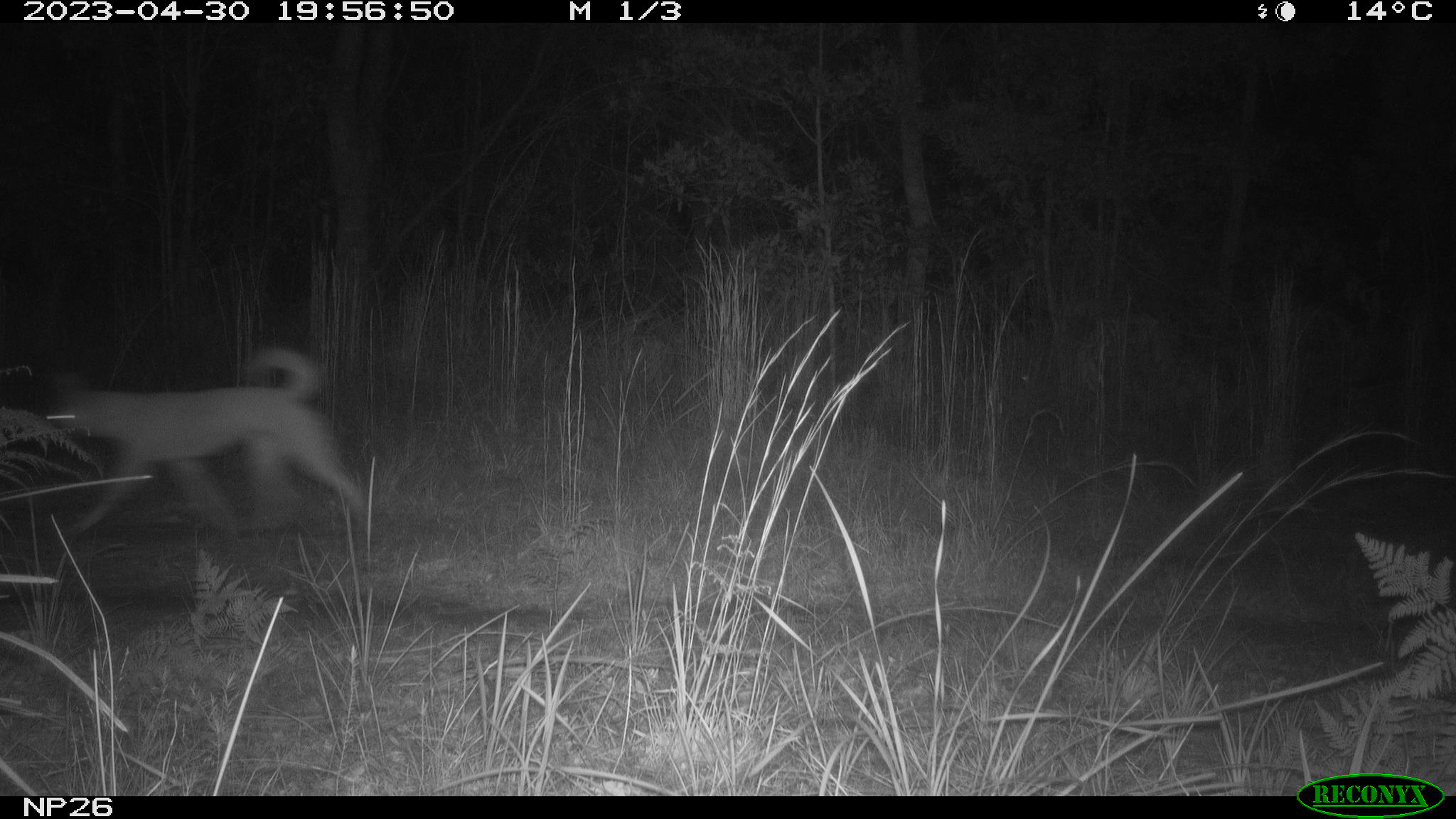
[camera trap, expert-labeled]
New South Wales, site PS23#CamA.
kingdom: Animalia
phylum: Chordata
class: Mammalia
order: Carnivora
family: Canidae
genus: Canis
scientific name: Canis familiaris dingo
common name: dingo